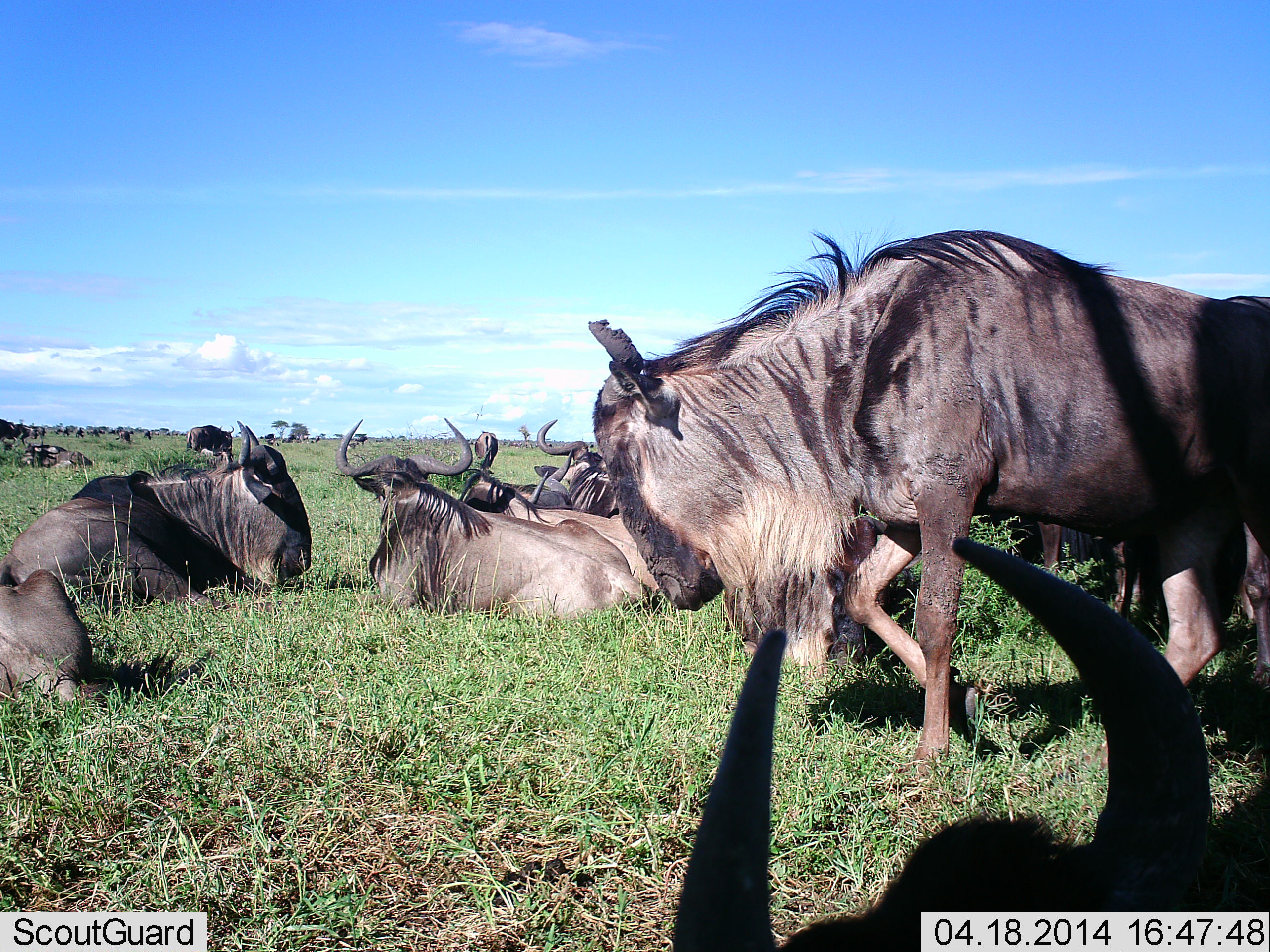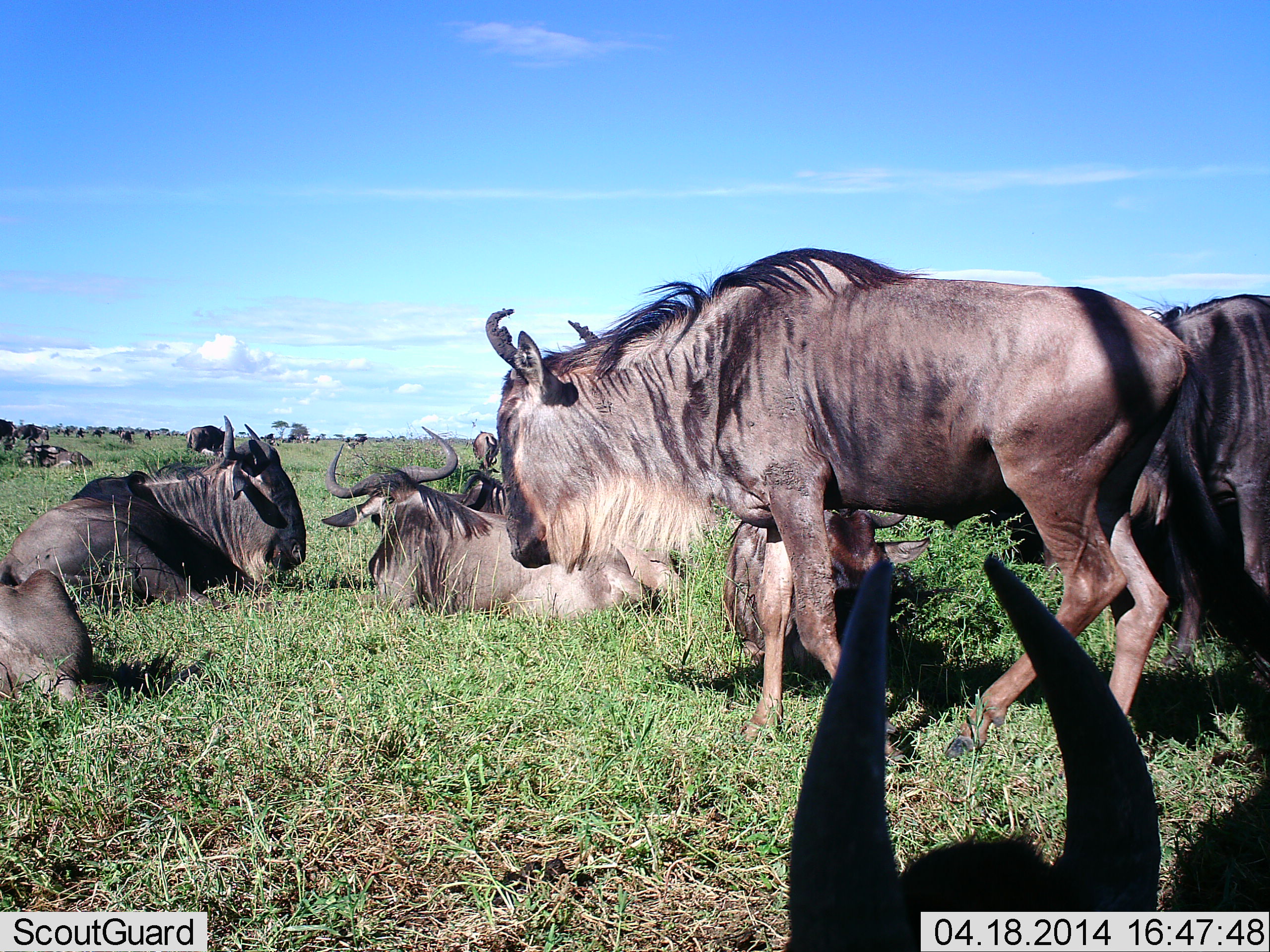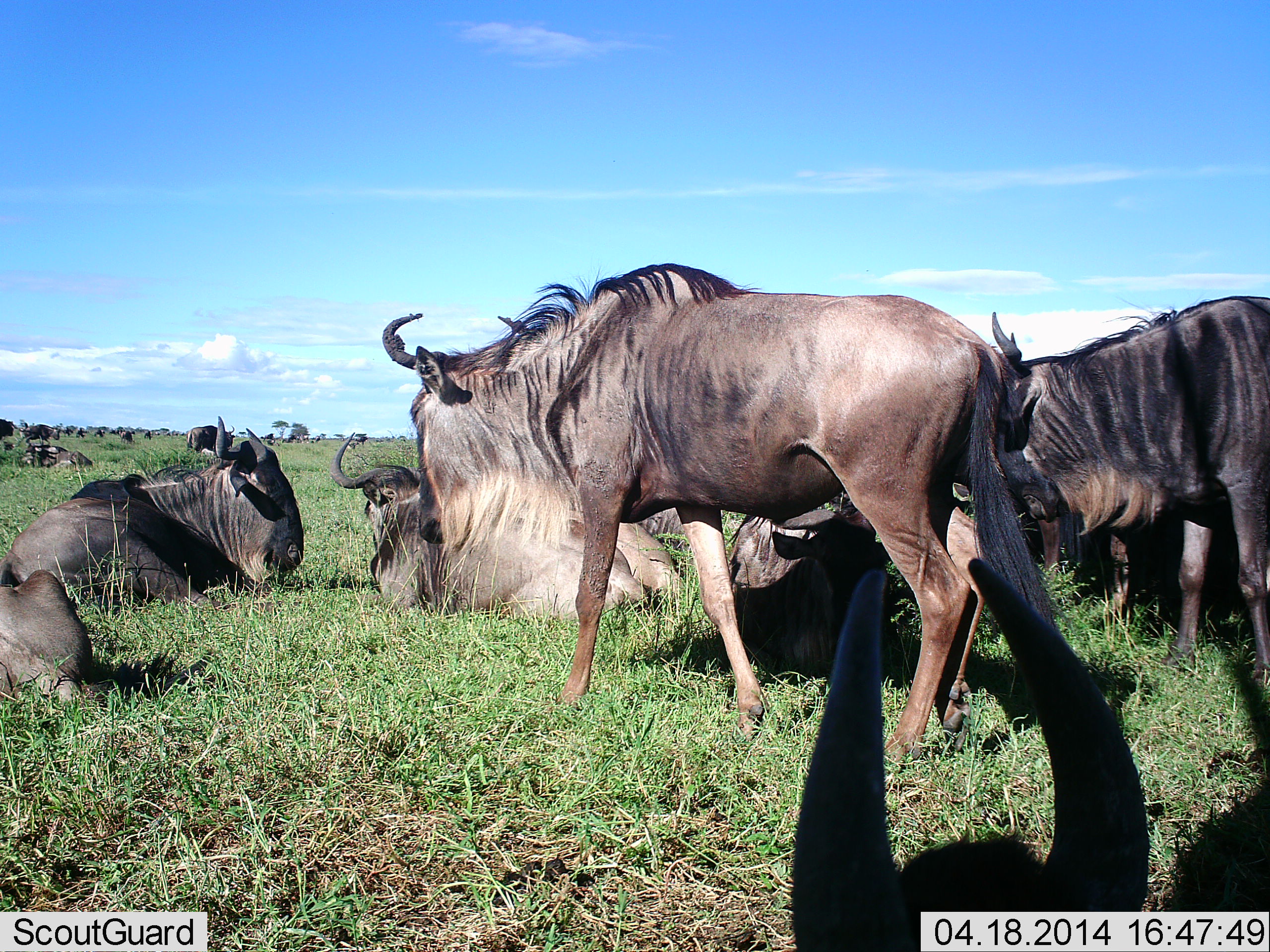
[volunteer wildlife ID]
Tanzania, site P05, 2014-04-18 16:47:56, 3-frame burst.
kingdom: Animalia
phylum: Chordata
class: Mammalia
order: Artiodactyla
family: Bovidae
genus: Connochaetes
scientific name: Connochaetes taurinus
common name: blue wildebeest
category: wildebeest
Wildebeest (blue wildebeest) (Connochaetes taurinus), count 11-50. Behavior (volunteer vote fractions): standing 80%, resting 90%, moving 60%, interacting 0%. Young present (vote fraction): 0%. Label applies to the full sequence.